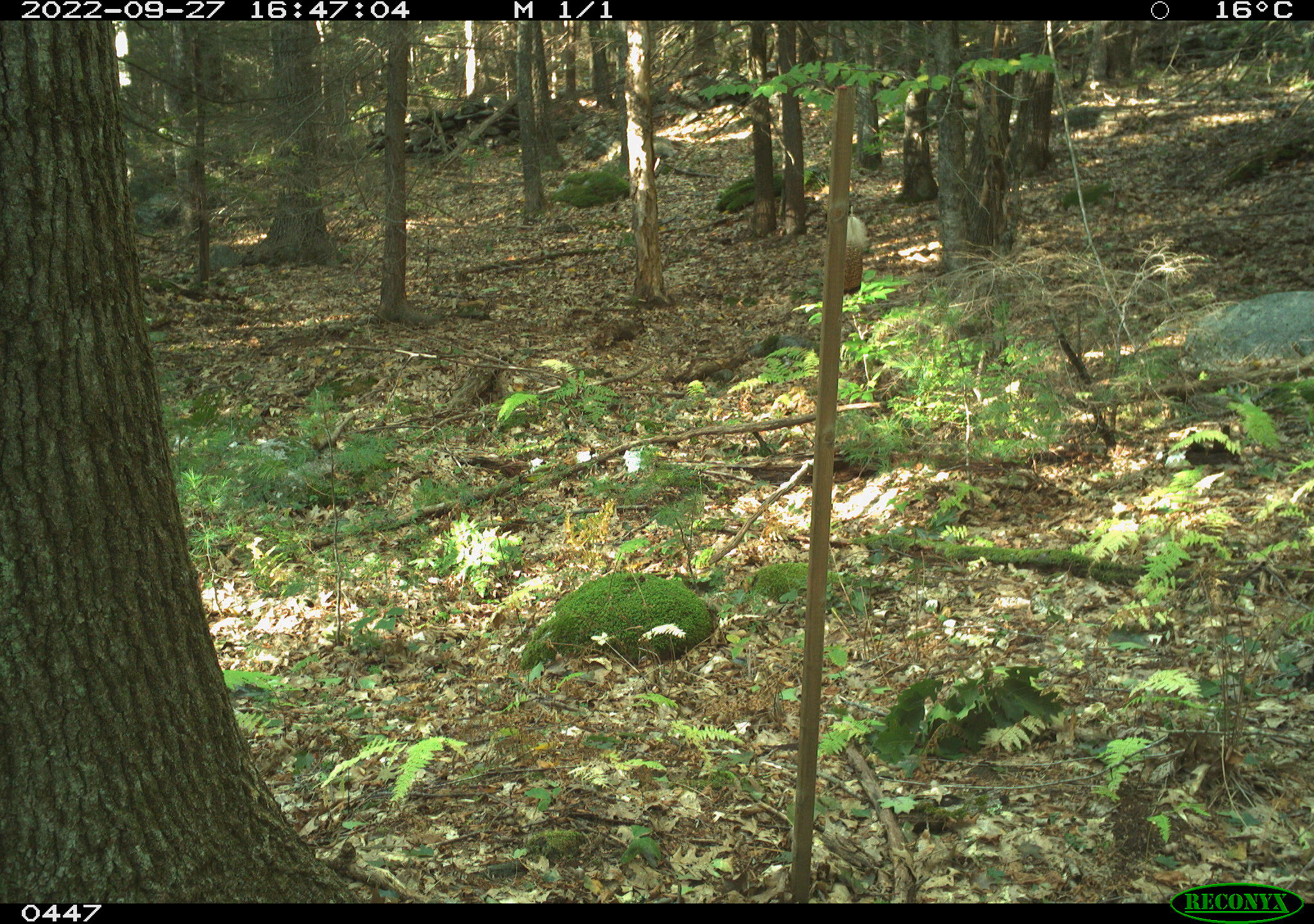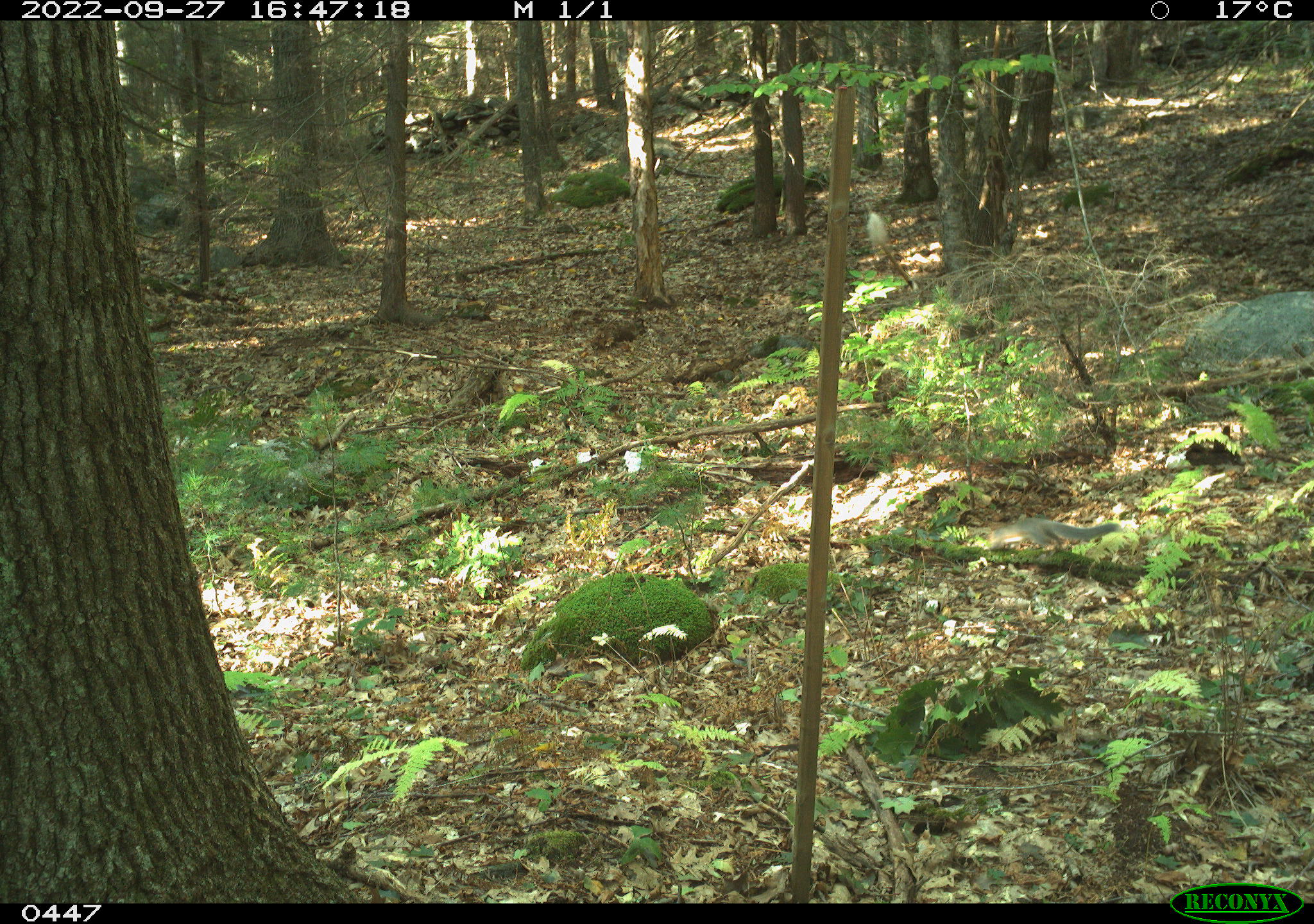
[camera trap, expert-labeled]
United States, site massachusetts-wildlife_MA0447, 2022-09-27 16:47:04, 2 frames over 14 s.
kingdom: Animalia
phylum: Chordata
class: Mammalia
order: Rodentia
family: Sciuridae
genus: Sciurus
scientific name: Sciurus carolinensis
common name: gray squirrel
Gray squirrel (Sciurus carolinensis).